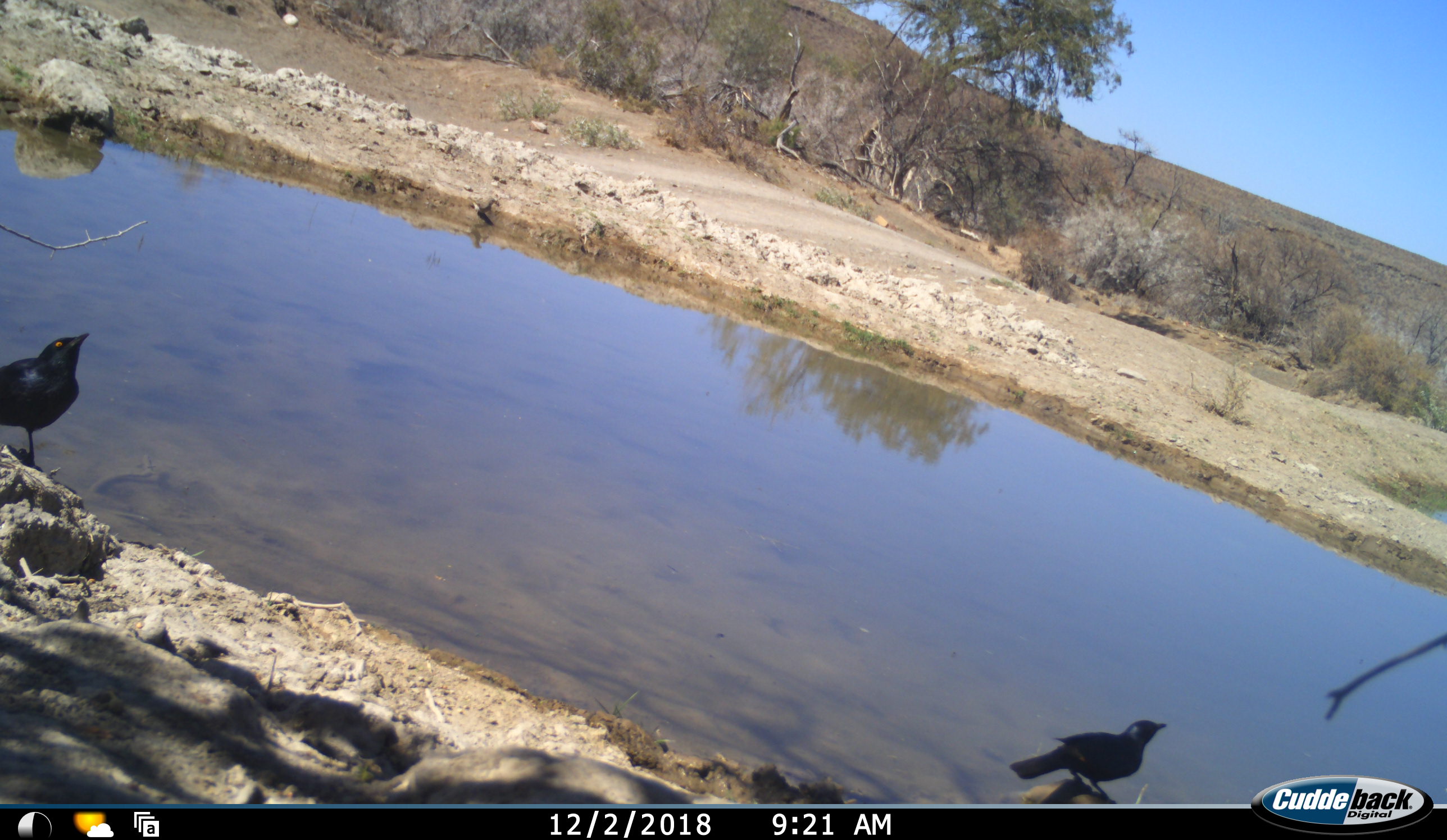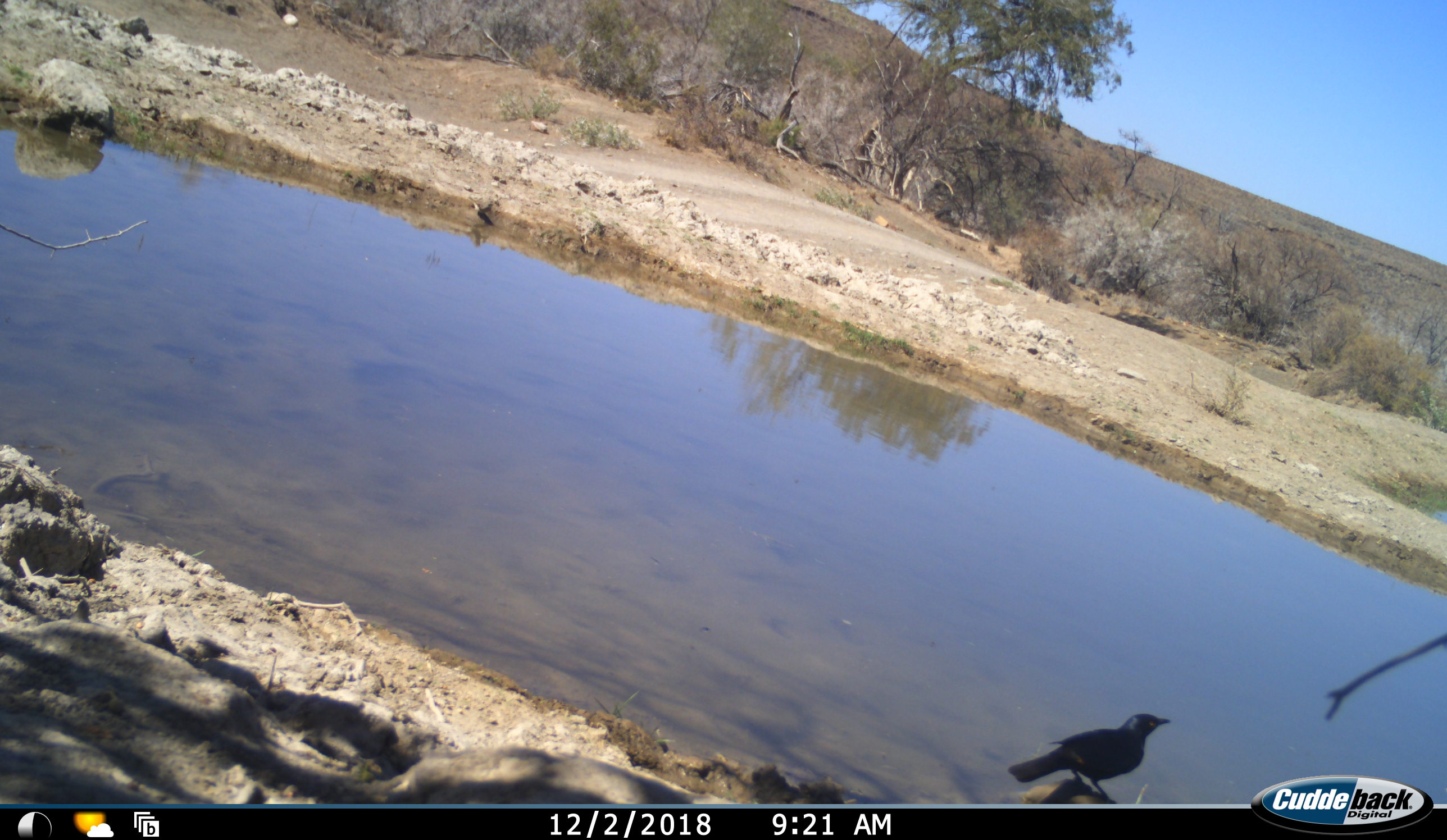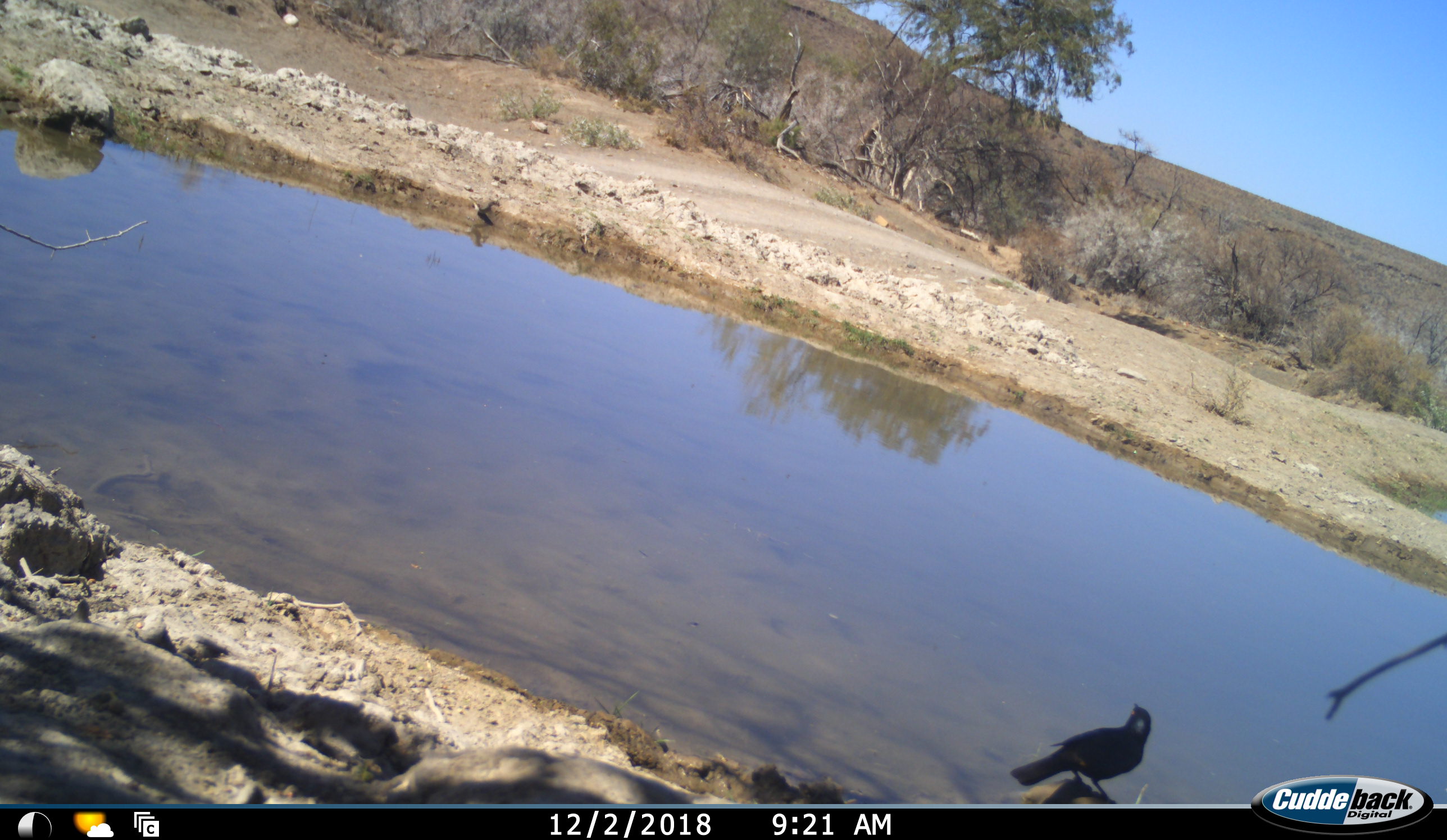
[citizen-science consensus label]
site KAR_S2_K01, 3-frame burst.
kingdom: Animalia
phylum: Chordata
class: Aves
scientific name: Aves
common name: bird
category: birdother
Birdother (bird) (Aves), count 2. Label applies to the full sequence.